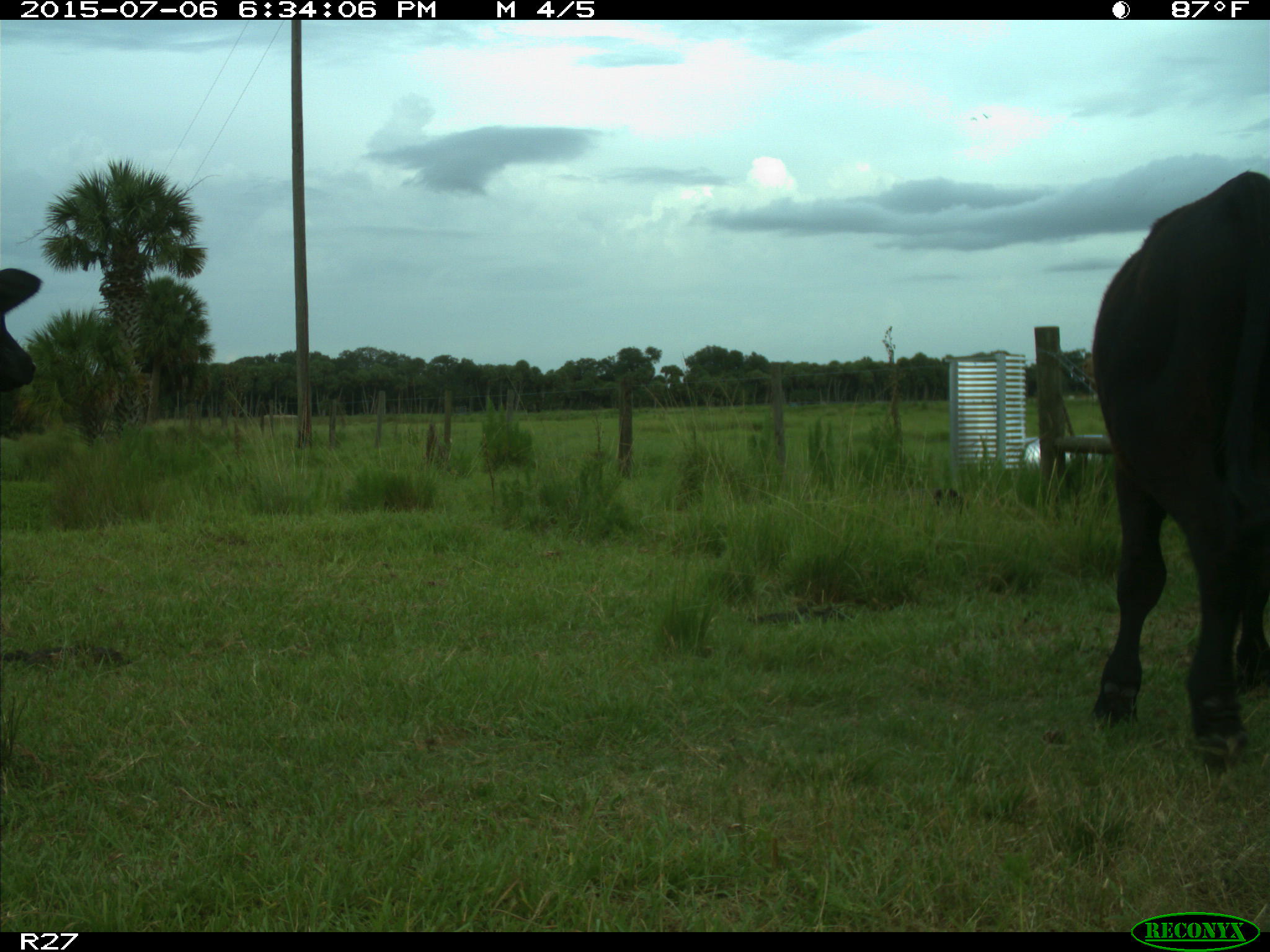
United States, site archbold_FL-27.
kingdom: Animalia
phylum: Chordata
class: Mammalia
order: Artiodactyla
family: Bovidae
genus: Bos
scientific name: Bos taurus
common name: domestic cow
Bos taurus (domestic cow).